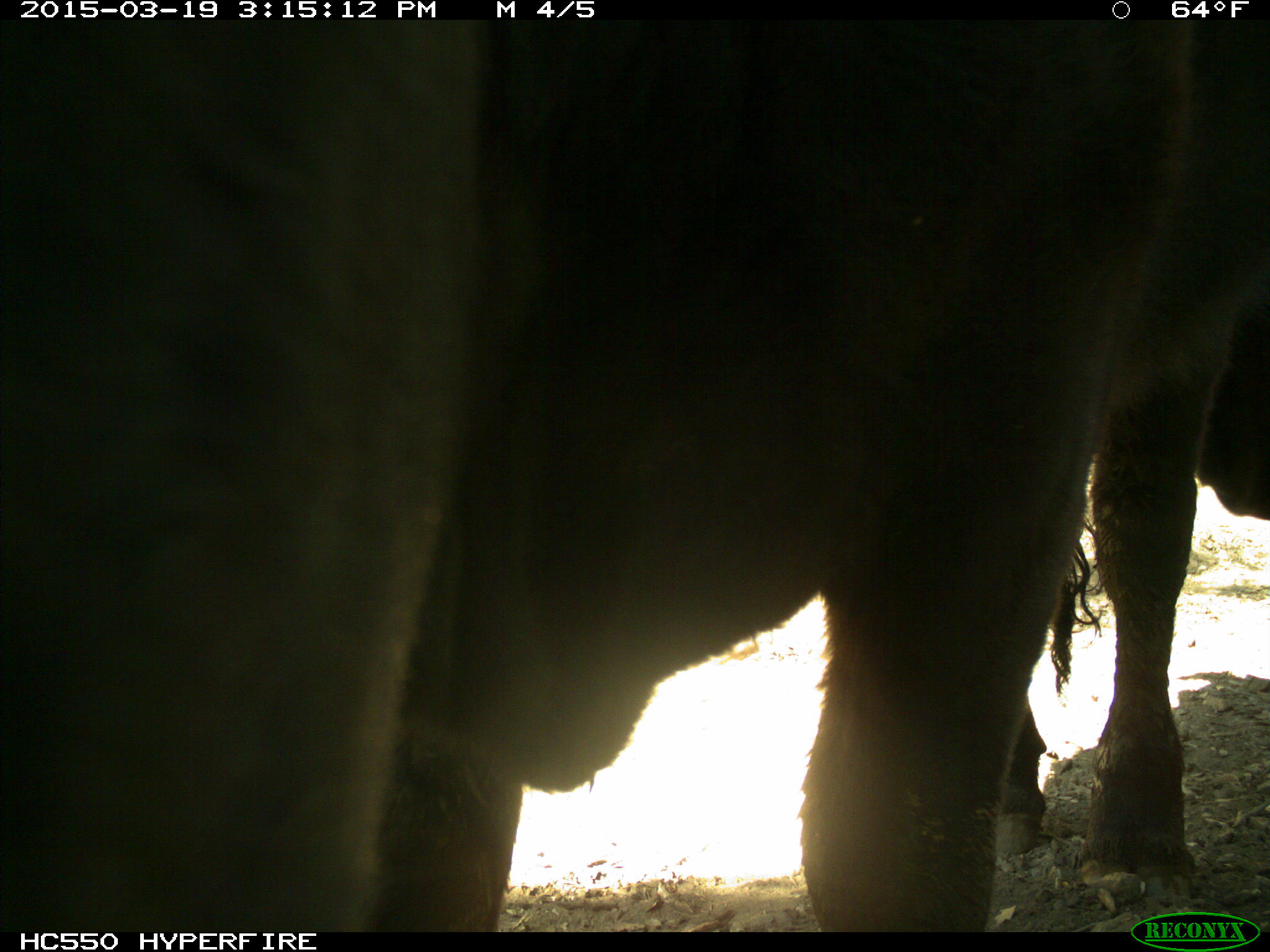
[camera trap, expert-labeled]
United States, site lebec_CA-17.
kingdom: Animalia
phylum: Chordata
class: Mammalia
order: Artiodactyla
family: Bovidae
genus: Bos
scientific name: Bos taurus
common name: domestic cow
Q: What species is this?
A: Bos taurus (domestic cow).